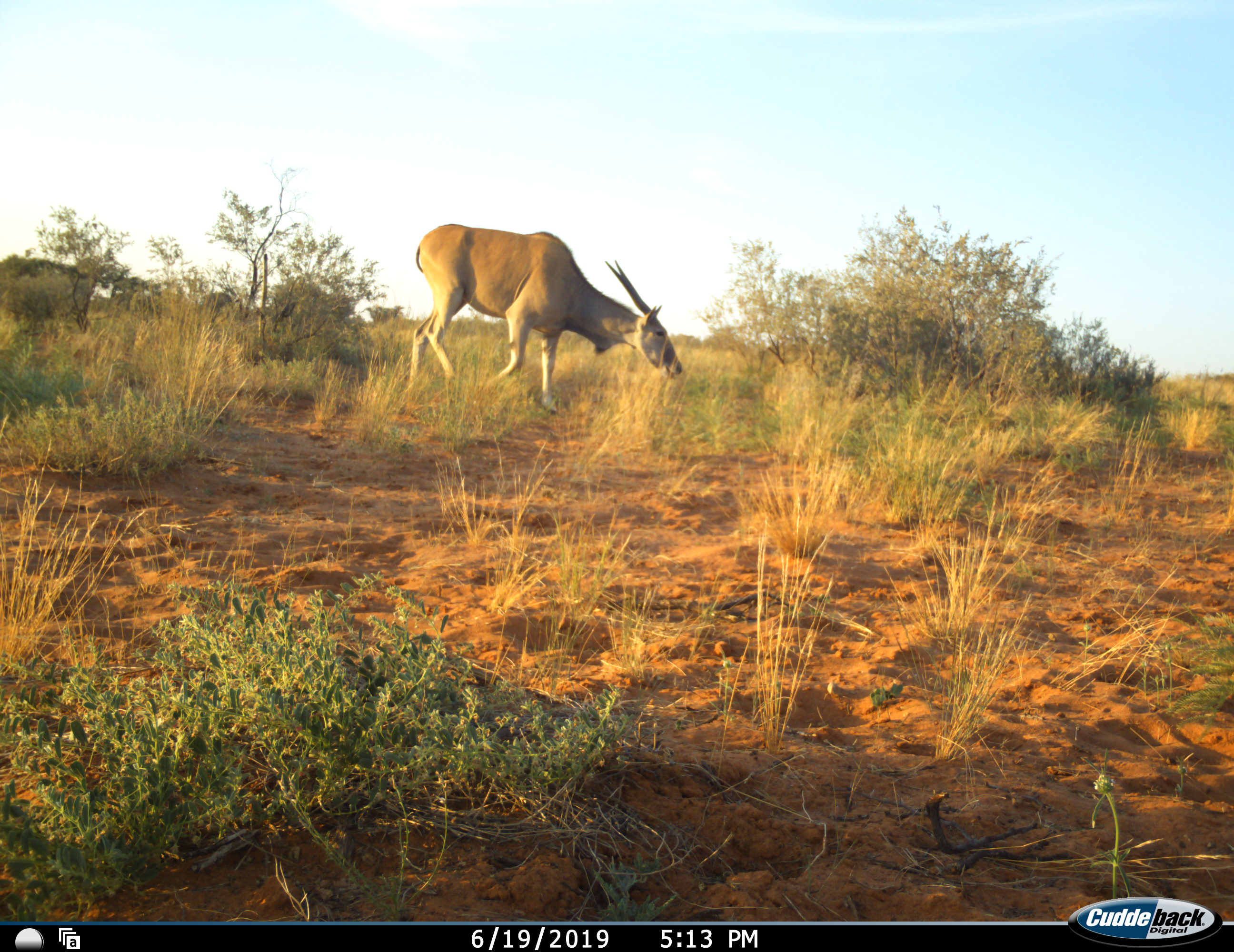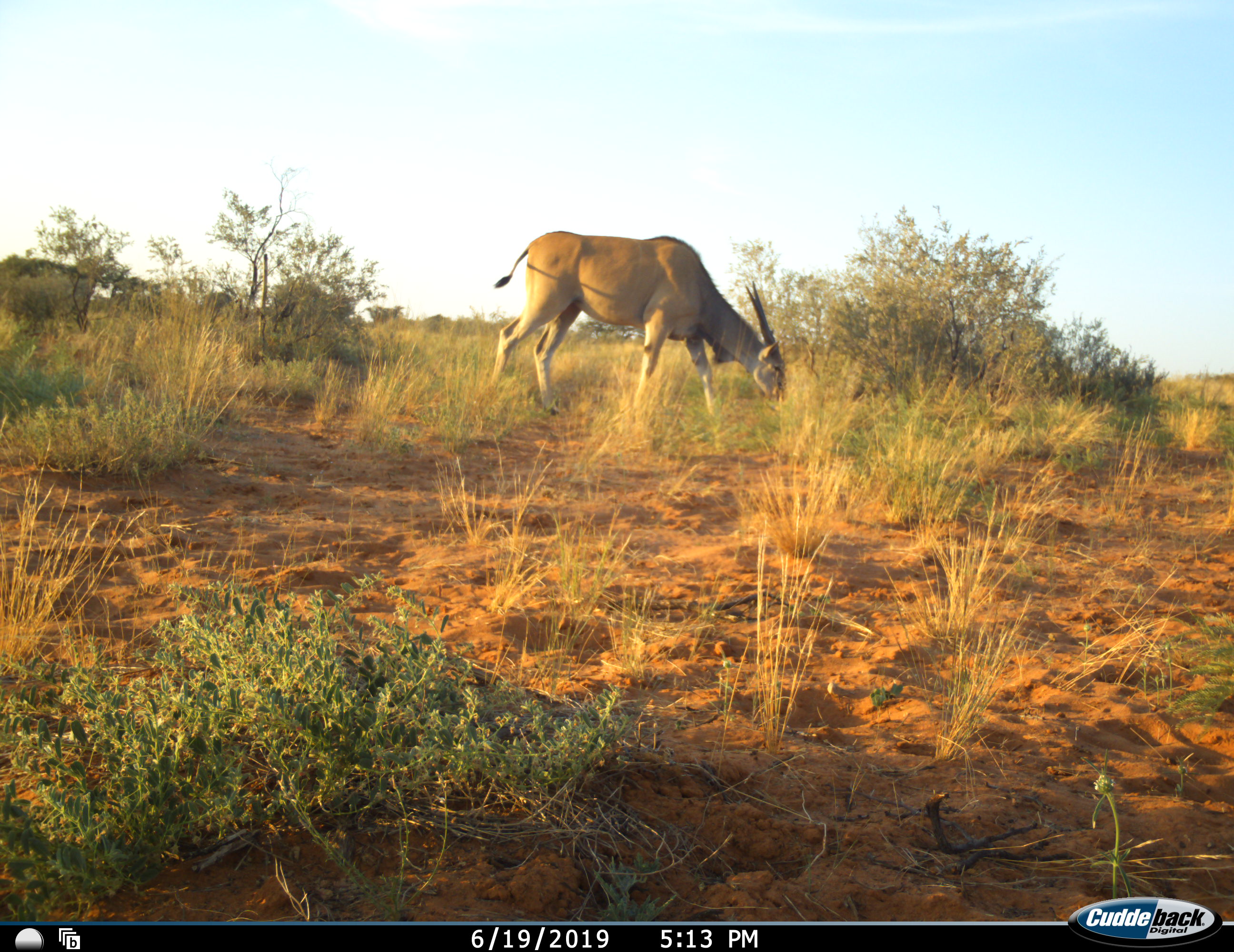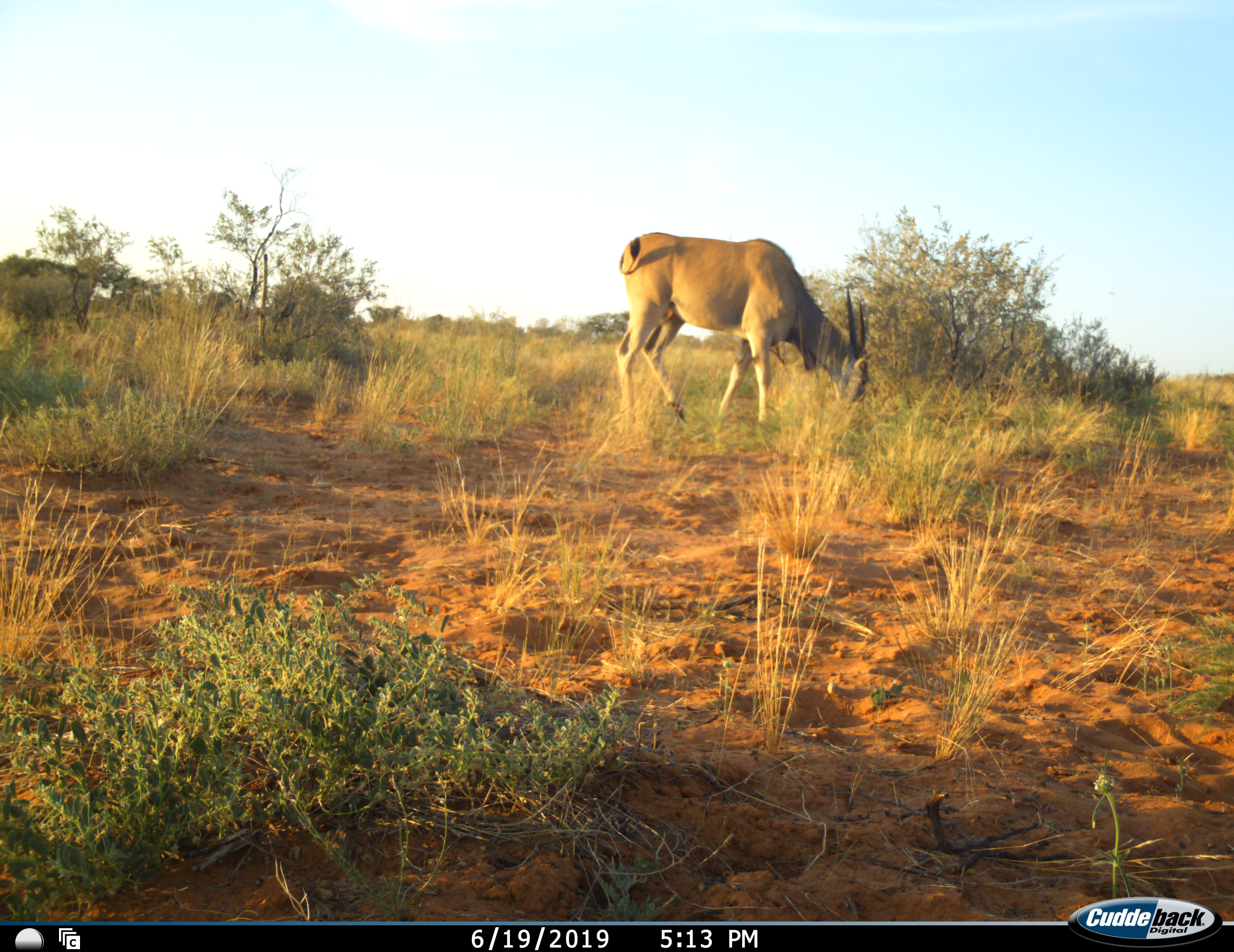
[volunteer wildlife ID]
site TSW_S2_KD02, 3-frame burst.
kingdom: Animalia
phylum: Chordata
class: Mammalia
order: Artiodactyla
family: Bovidae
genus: Tragelaphus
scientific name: Tragelaphus oryx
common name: eland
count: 1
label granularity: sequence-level